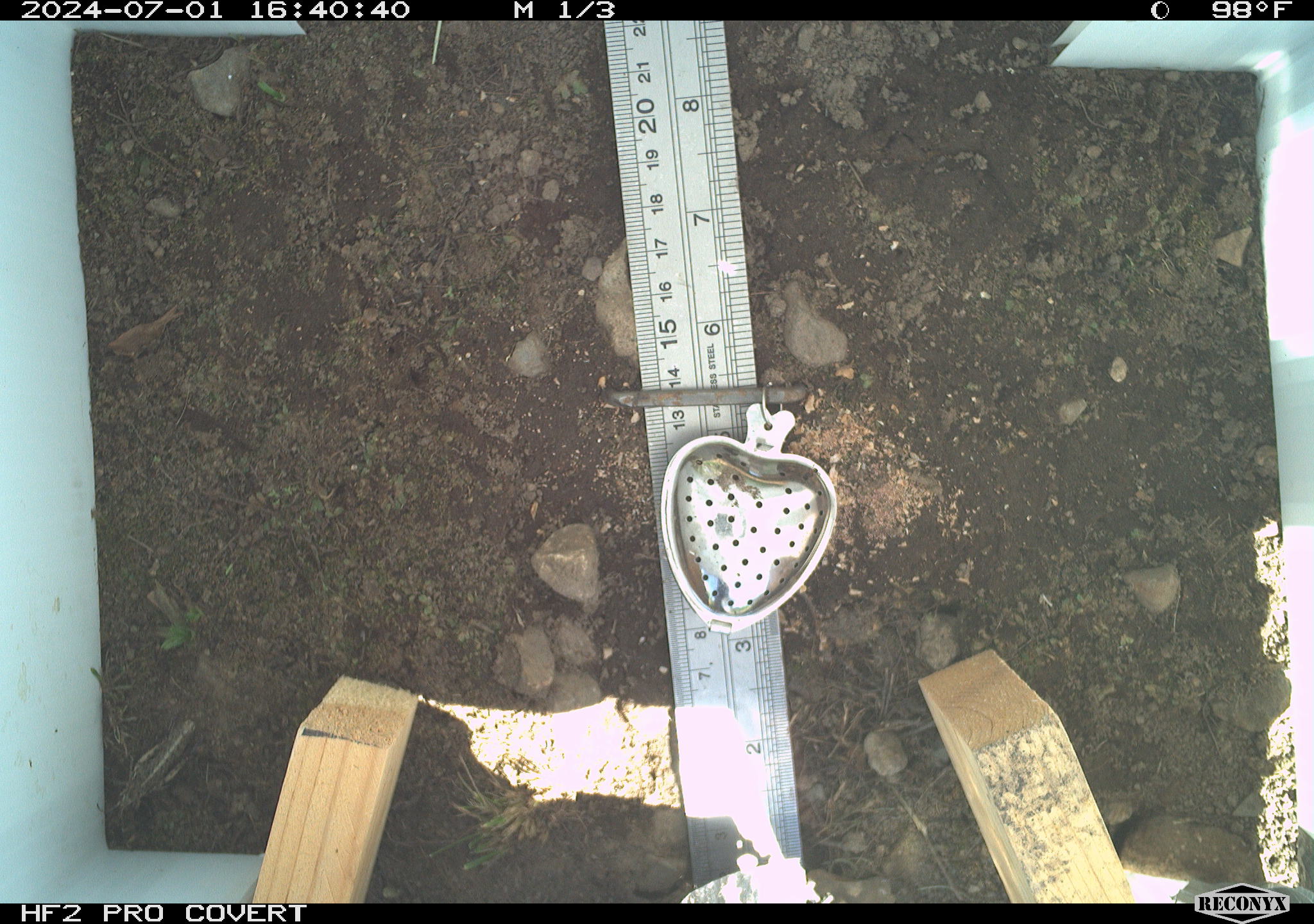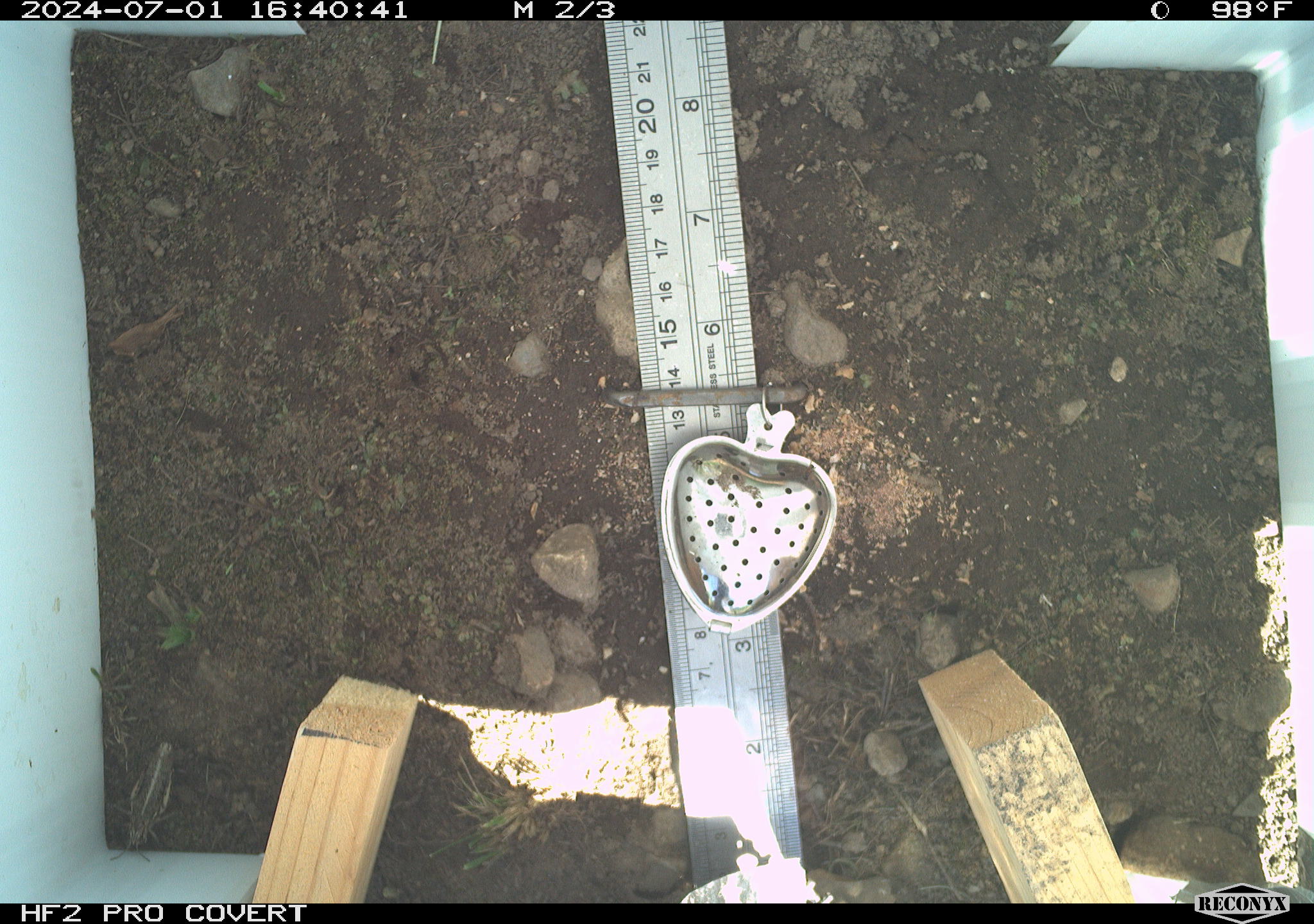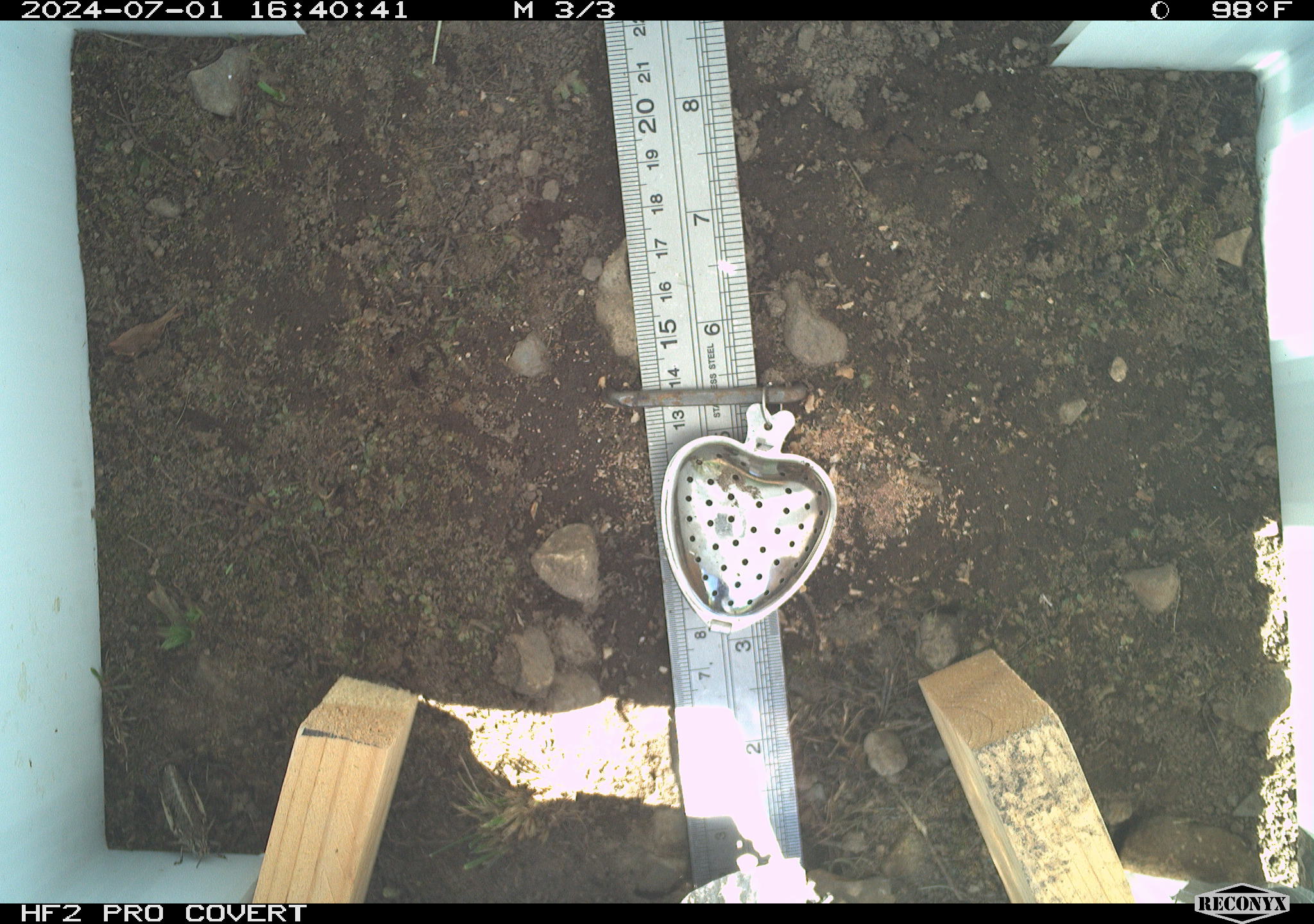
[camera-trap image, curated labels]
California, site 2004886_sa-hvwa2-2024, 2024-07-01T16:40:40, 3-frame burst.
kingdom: Animalia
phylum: Arthropoda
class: Insecta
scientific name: Insecta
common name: insect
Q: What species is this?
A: Insect (Insecta).